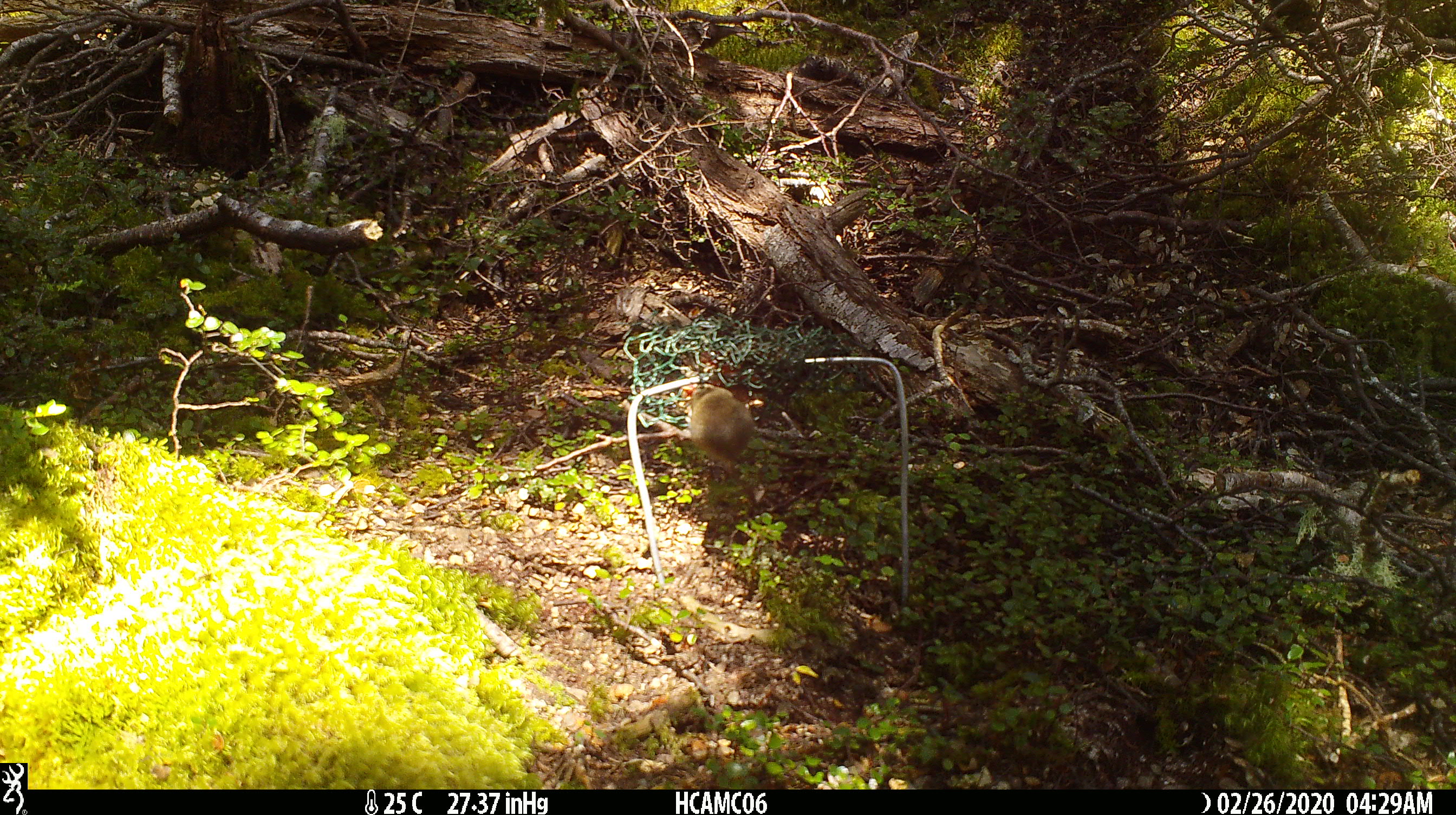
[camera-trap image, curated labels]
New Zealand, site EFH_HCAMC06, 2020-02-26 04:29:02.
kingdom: Animalia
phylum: Chordata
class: Mammalia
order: Rodentia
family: Muridae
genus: Mus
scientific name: Mus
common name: mouse